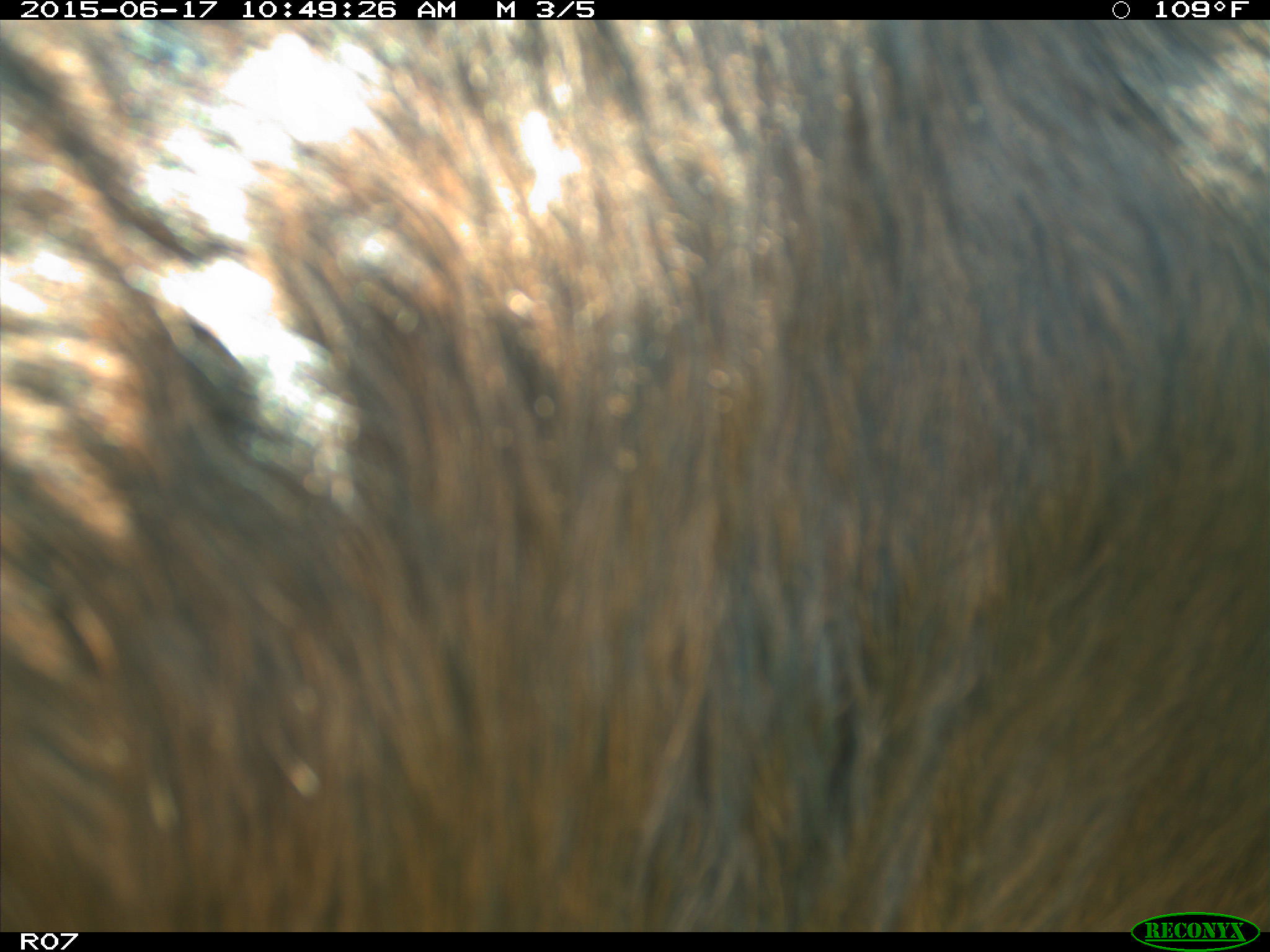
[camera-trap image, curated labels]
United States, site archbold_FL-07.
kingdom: Animalia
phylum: Chordata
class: Mammalia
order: Artiodactyla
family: Bovidae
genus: Bos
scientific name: Bos taurus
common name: domestic cow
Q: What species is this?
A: Bos taurus (domestic cow).